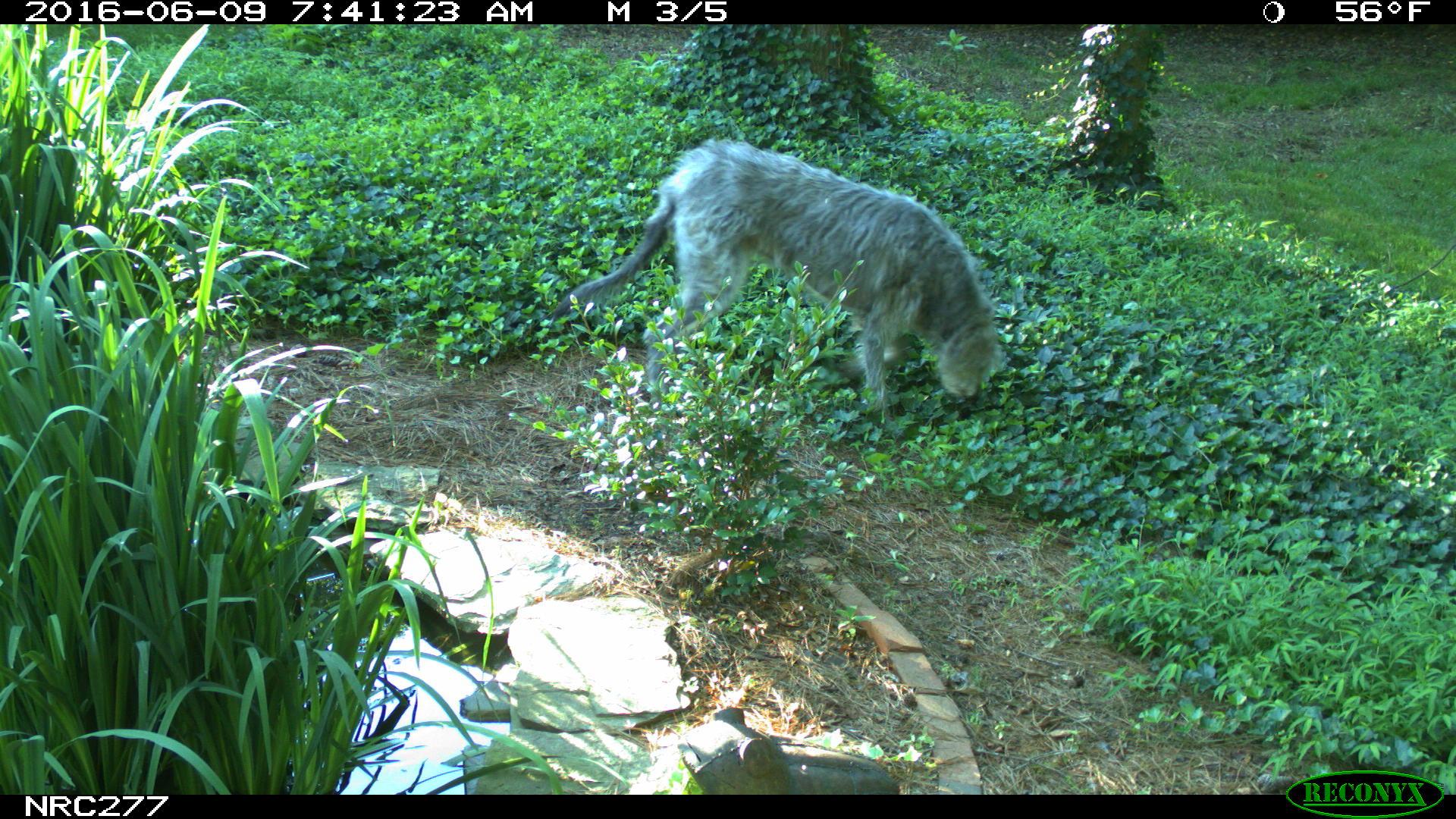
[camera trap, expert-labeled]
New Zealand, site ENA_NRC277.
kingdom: Animalia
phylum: Chordata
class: Mammalia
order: Carnivora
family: Canidae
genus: Canis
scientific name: Canis familiaris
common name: domestic dog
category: dog